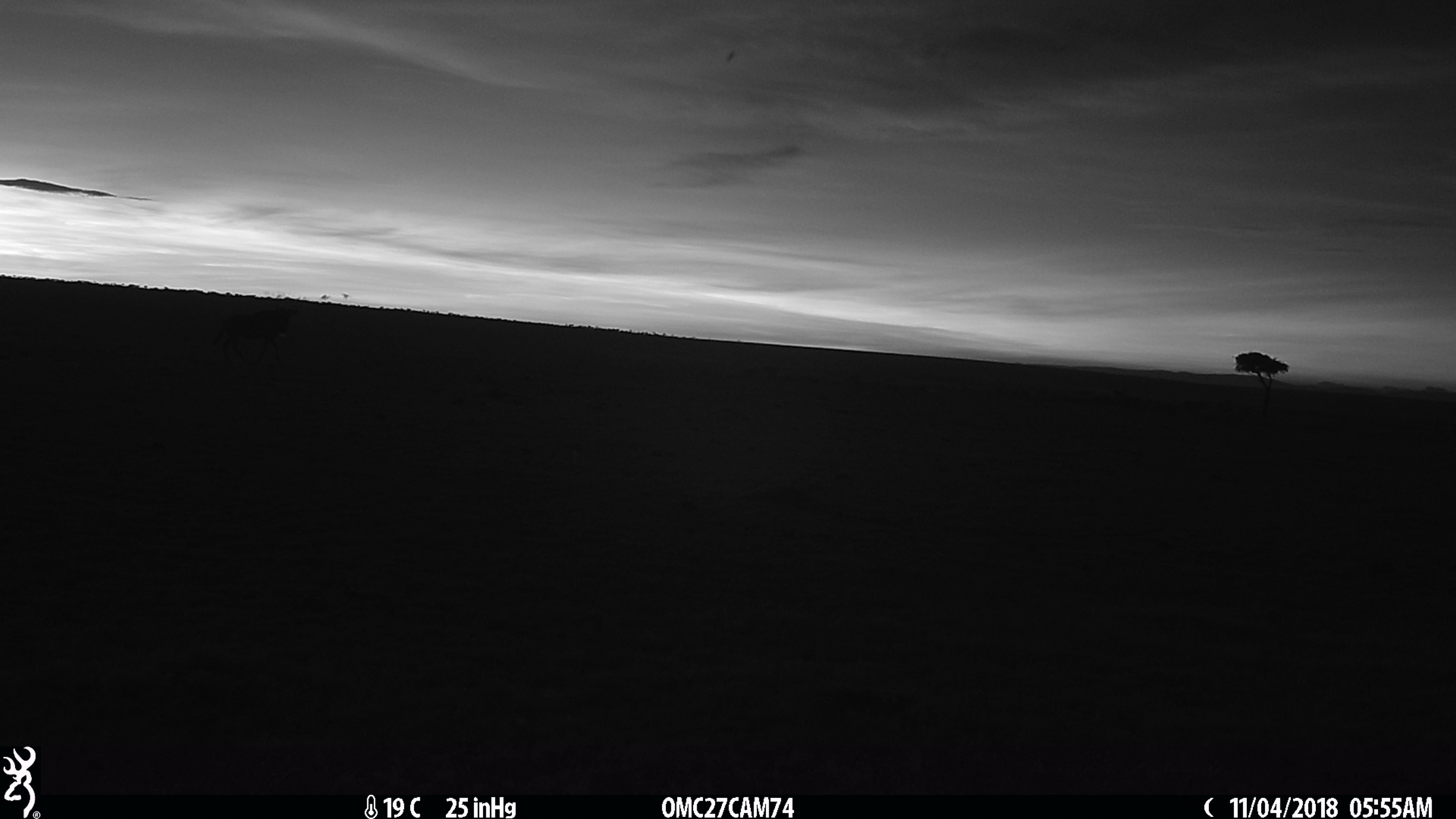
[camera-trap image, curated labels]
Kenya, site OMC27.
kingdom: Animalia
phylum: Chordata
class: Mammalia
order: Artiodactyla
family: Bovidae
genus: Connochaetes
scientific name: Connochaetes taurinus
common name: blue wildebeest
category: wildebeest